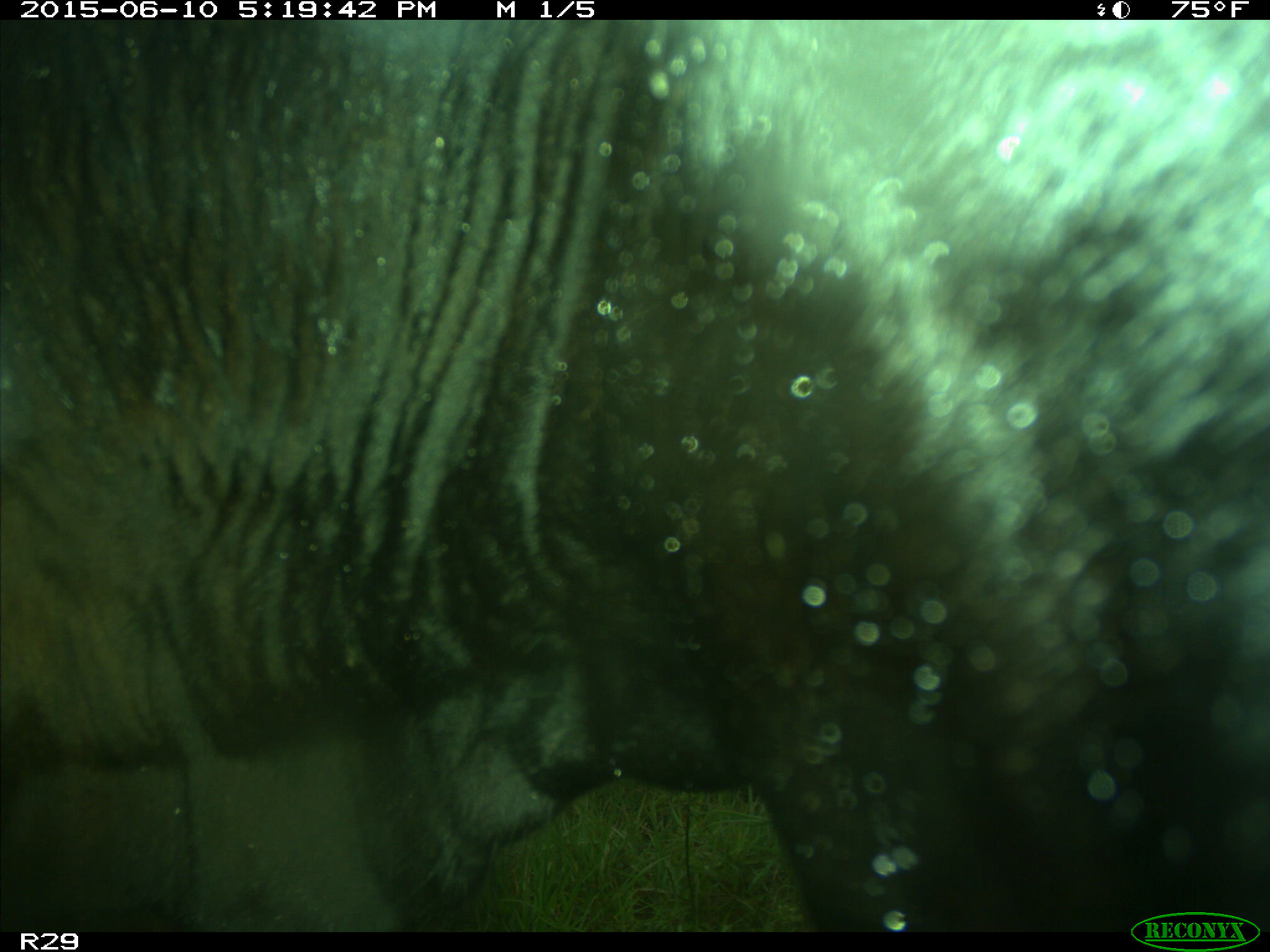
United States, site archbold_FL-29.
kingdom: Animalia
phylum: Chordata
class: Mammalia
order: Artiodactyla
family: Bovidae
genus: Bos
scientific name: Bos taurus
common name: domestic cow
Bos taurus (domestic cow).